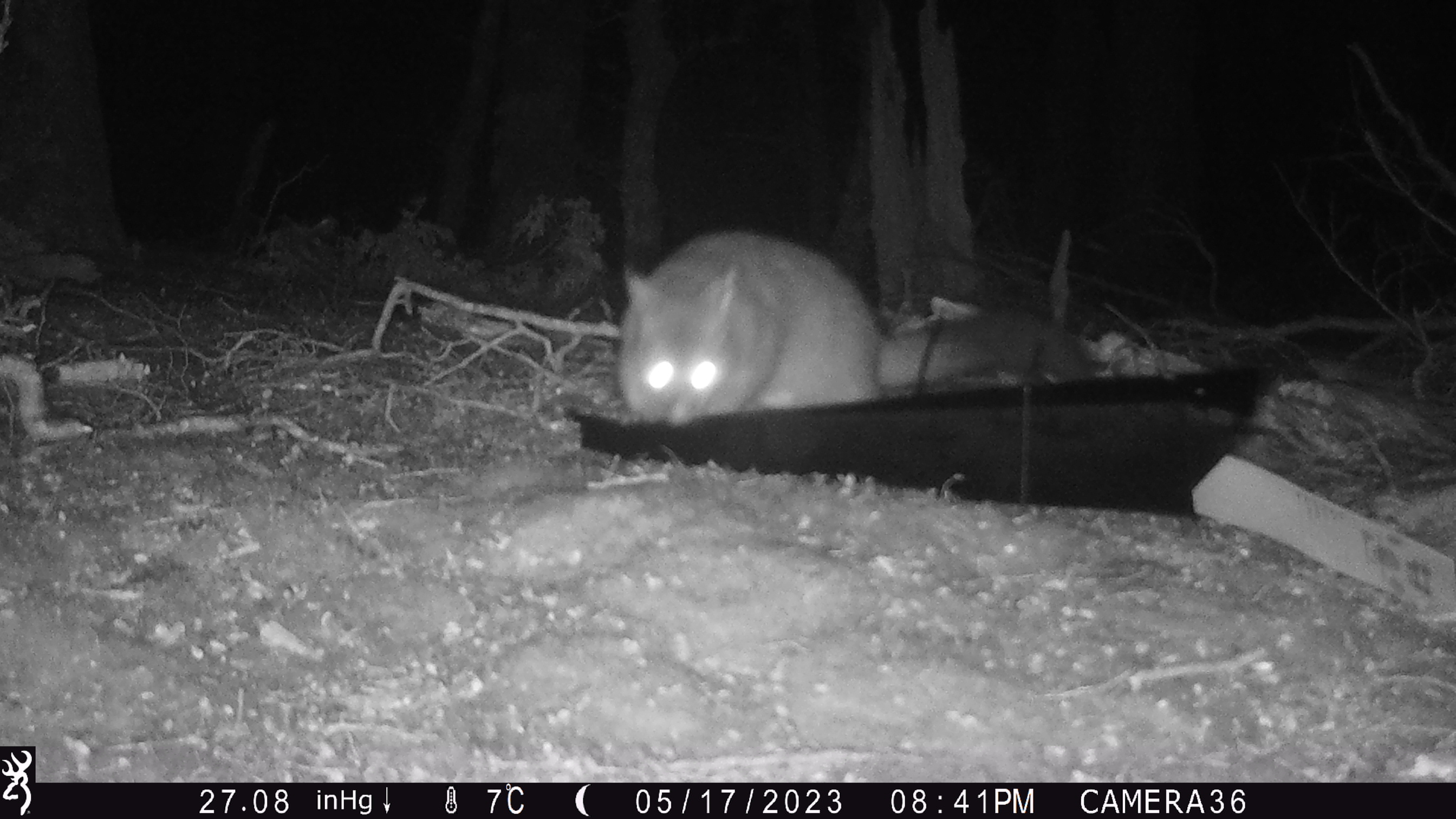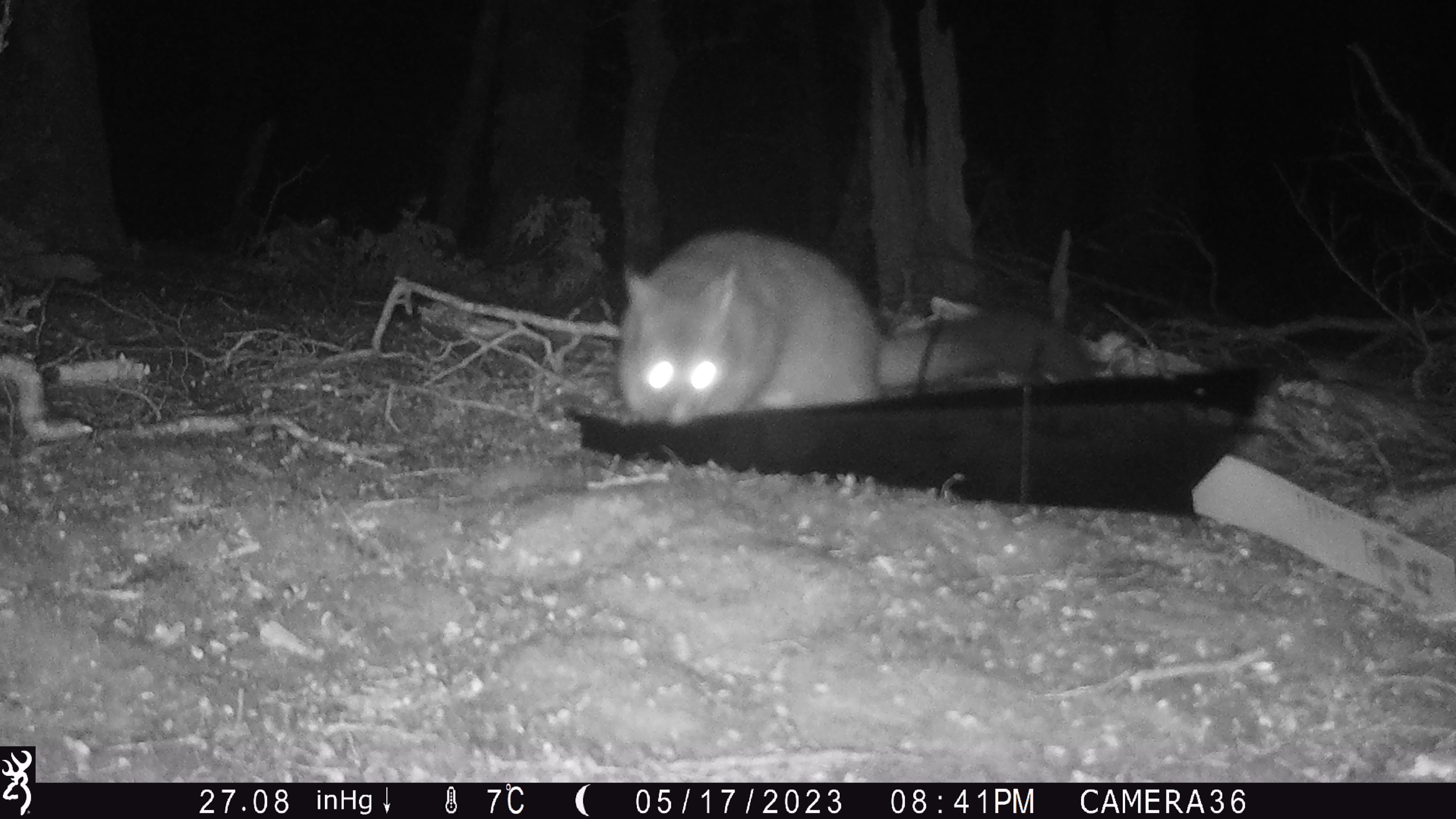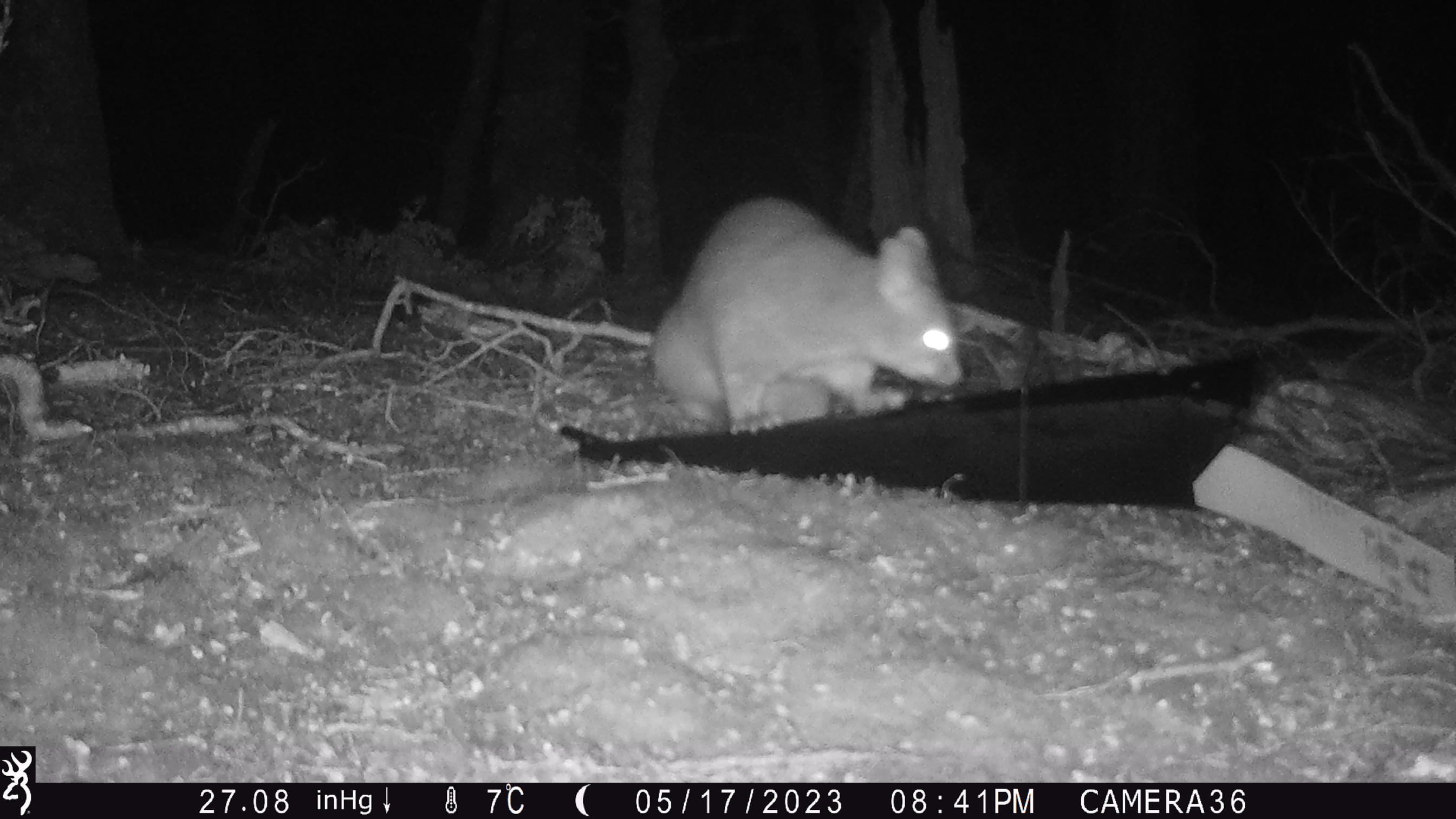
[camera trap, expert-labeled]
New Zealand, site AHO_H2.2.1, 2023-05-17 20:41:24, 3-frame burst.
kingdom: Animalia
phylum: Chordata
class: Mammalia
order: Diprotodontia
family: Phalangeridae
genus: Trichosurus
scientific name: Trichosurus vulpecula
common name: common brushtail possum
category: possum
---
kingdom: Animalia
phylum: Chordata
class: Mammalia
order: Carnivora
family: Mustelidae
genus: Mustela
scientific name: Mustela erminea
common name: stoat